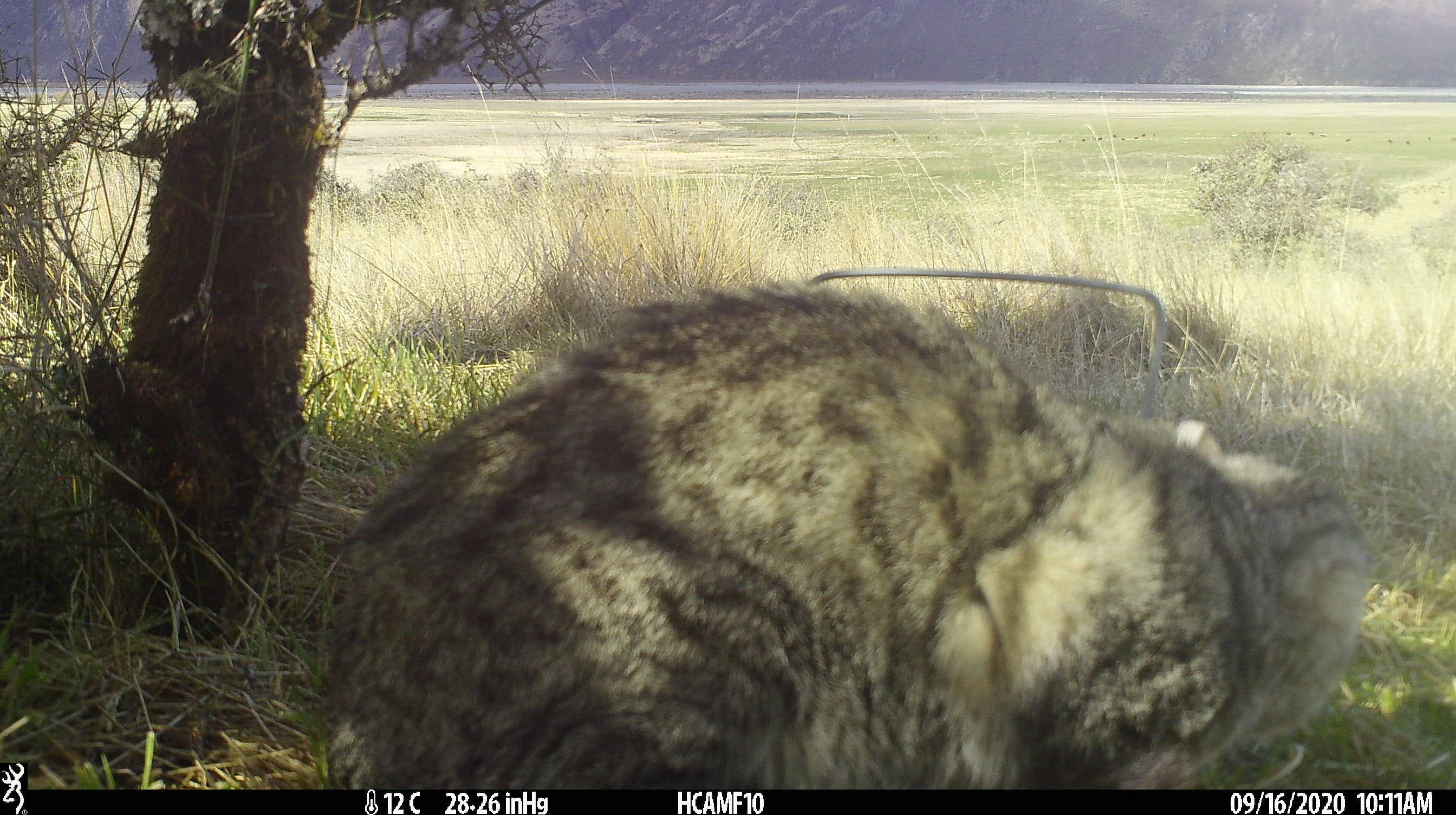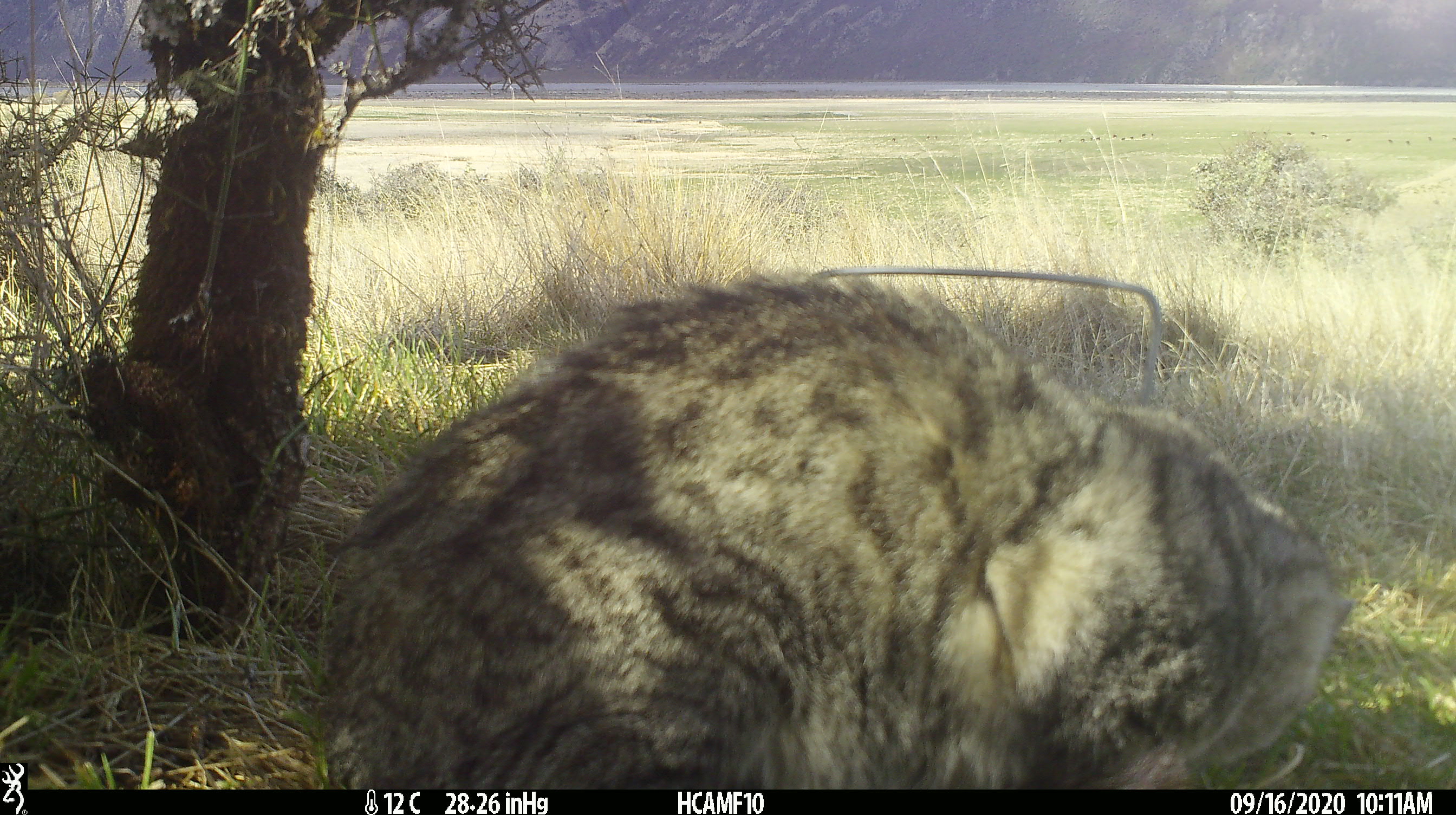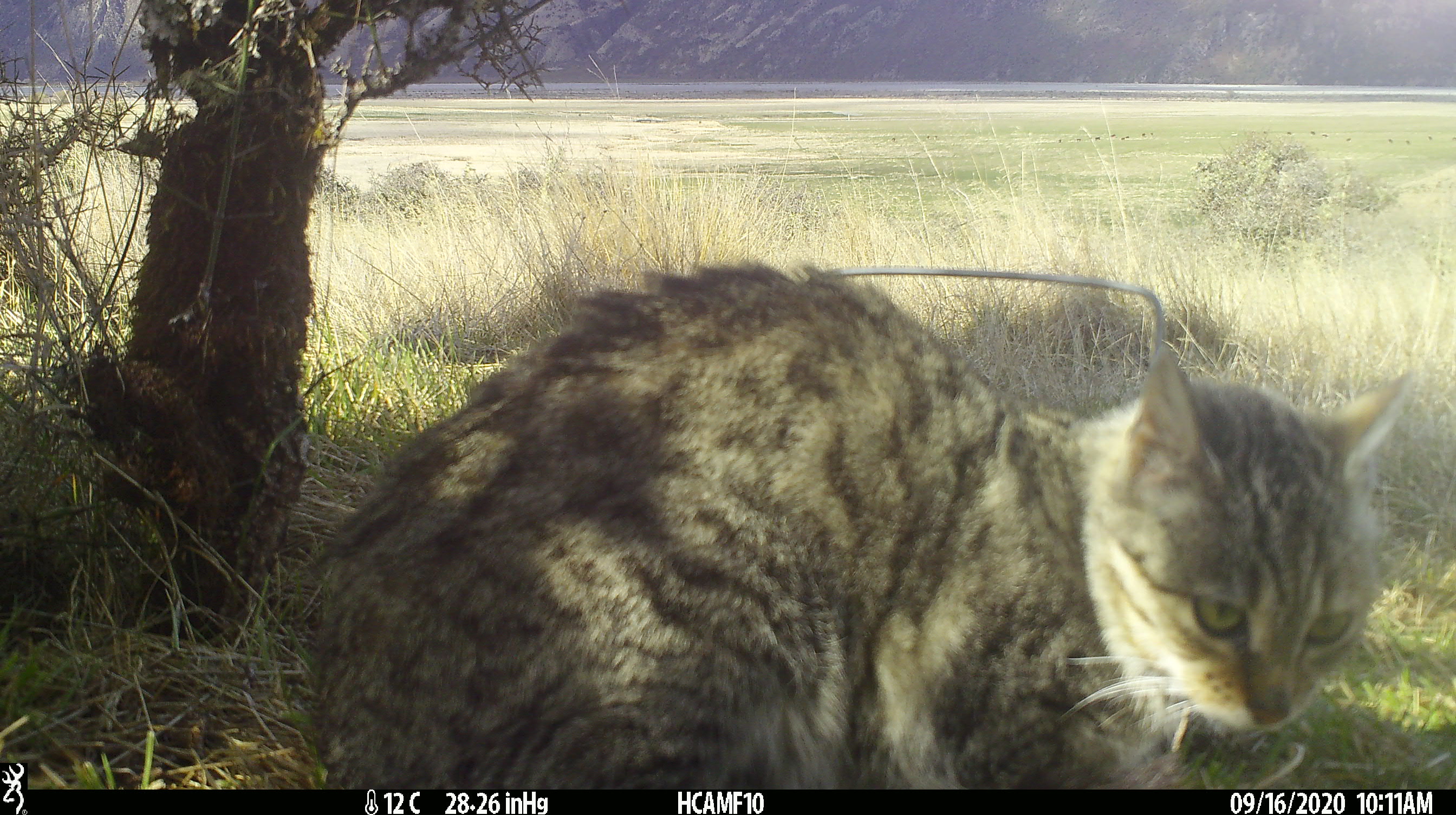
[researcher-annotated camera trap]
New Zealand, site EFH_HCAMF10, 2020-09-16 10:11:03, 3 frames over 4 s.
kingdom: Animalia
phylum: Chordata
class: Mammalia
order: Carnivora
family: Felidae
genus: Felis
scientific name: Felis catus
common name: domestic cat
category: cat